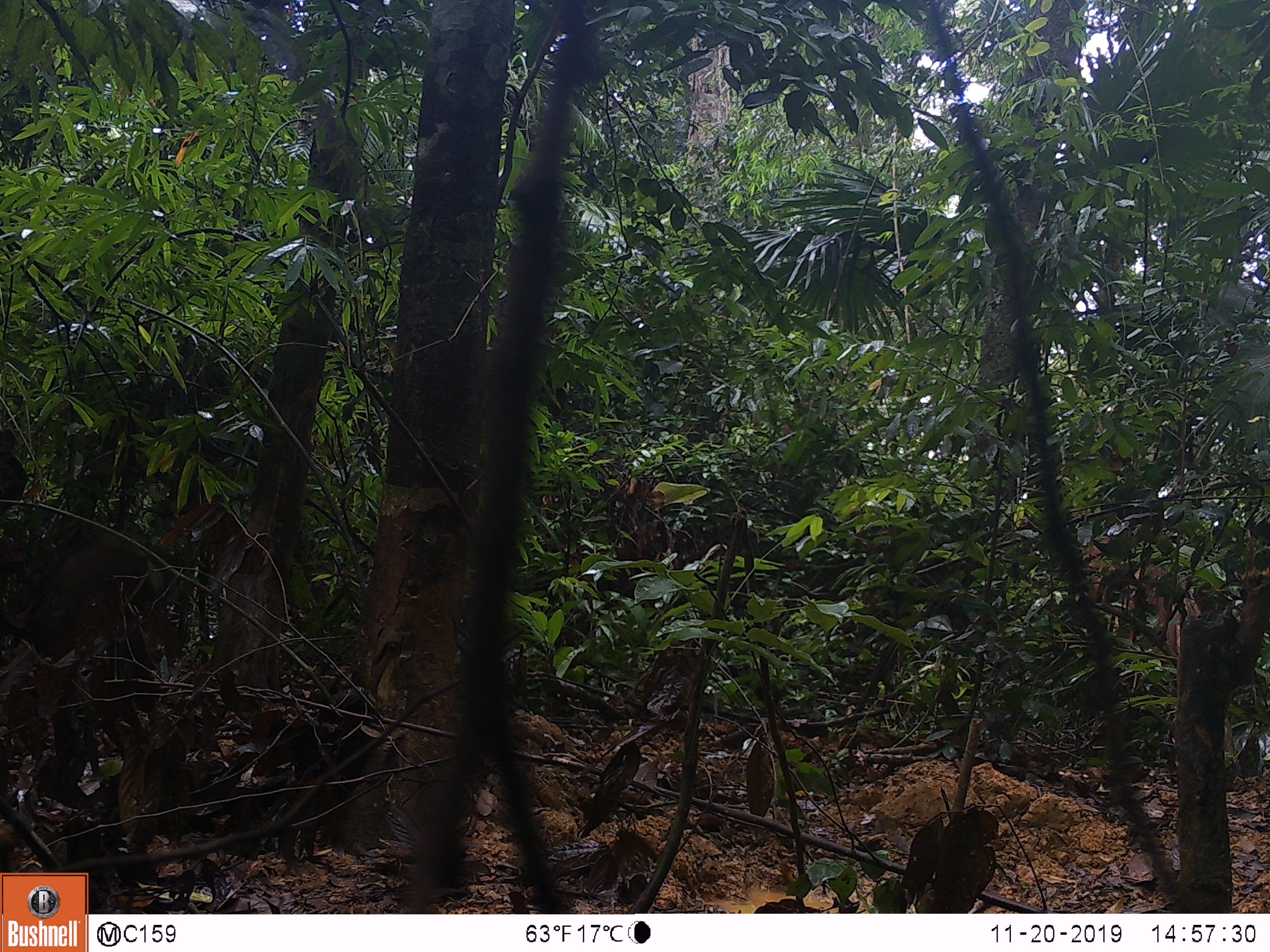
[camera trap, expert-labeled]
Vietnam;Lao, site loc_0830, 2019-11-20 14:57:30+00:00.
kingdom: Animalia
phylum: Chordata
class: Mammalia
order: Artiodactyla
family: Suidae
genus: Sus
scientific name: Sus scrofa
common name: eurasian wild pig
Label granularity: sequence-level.